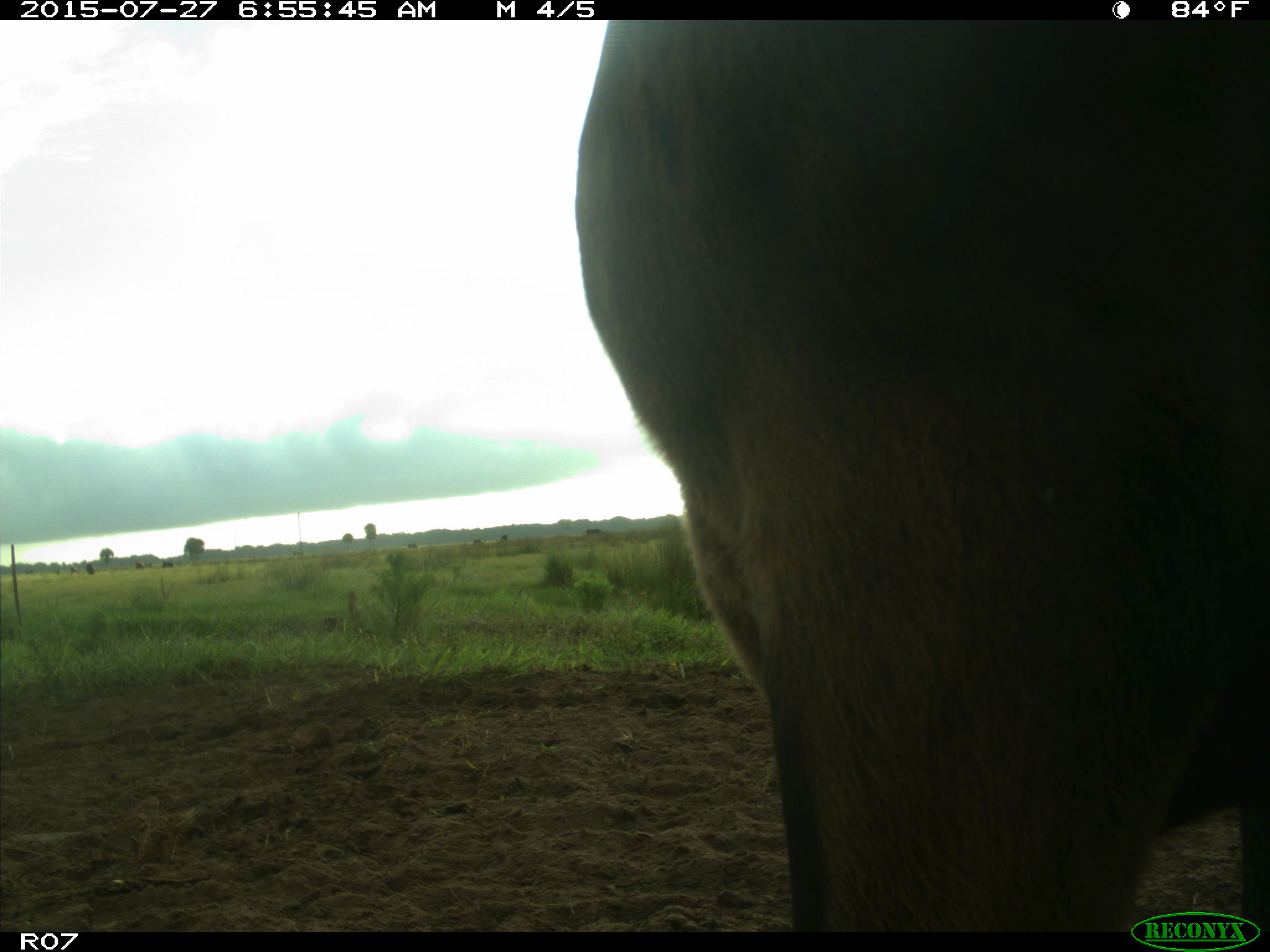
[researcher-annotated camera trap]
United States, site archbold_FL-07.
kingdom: Animalia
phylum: Chordata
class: Mammalia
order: Artiodactyla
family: Bovidae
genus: Bos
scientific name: Bos taurus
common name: domestic cow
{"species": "Bos taurus (domestic cow)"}